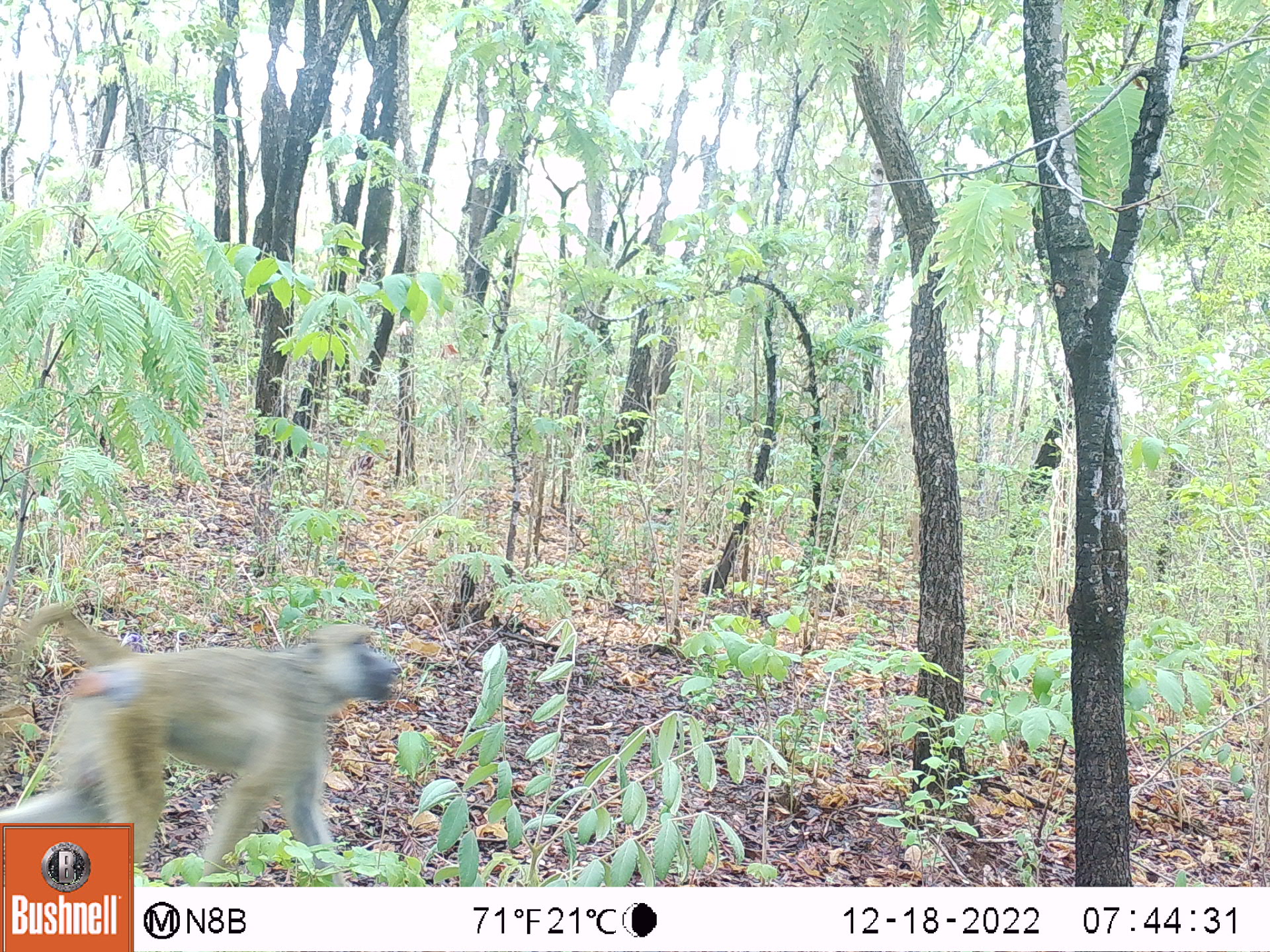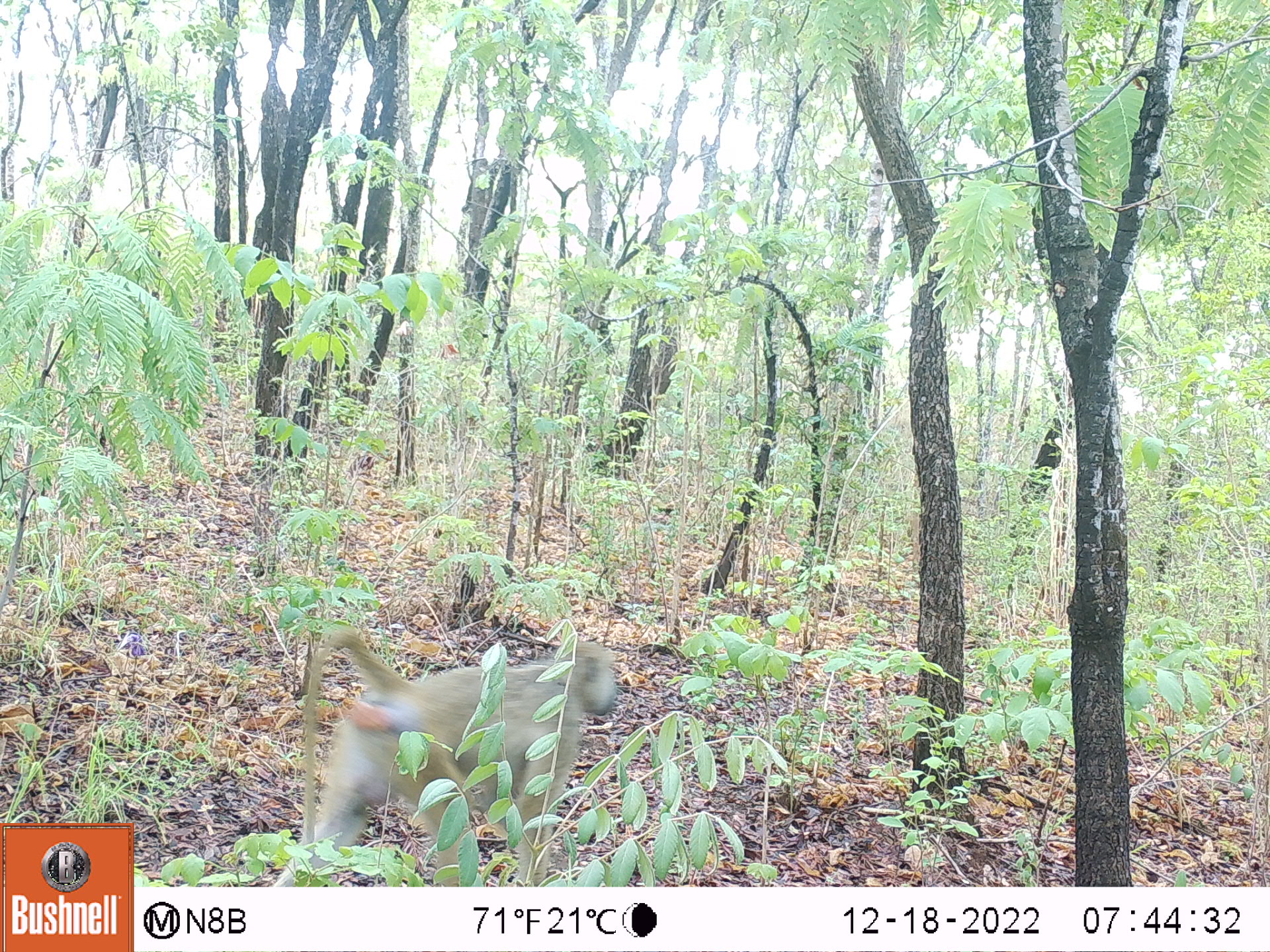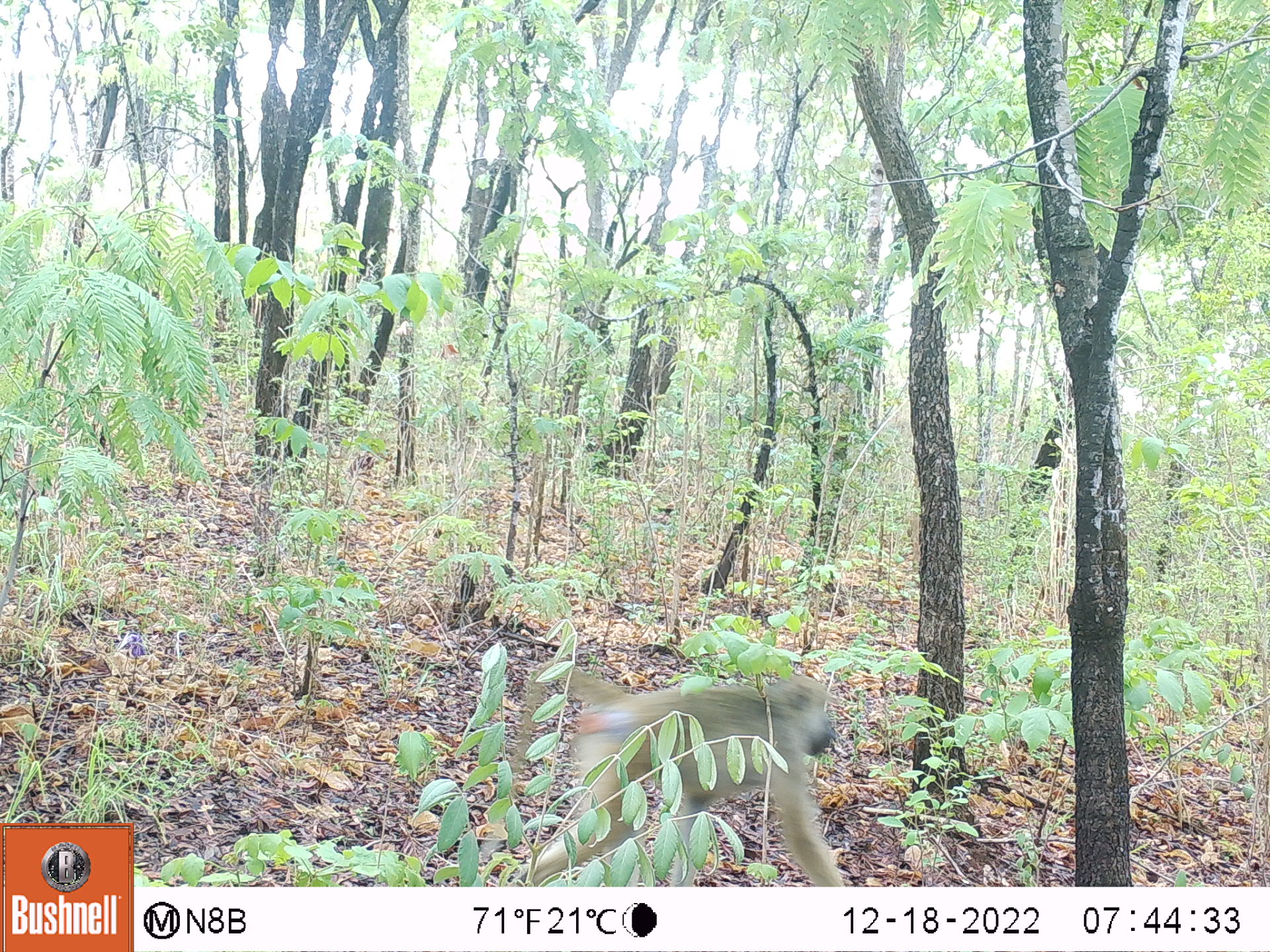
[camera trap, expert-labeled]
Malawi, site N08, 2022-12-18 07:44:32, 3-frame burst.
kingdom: Animalia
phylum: Chordata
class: Mammalia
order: Primates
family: Cercopithecidae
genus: Papio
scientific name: Papio cynocephalus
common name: yellow baboon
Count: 1.